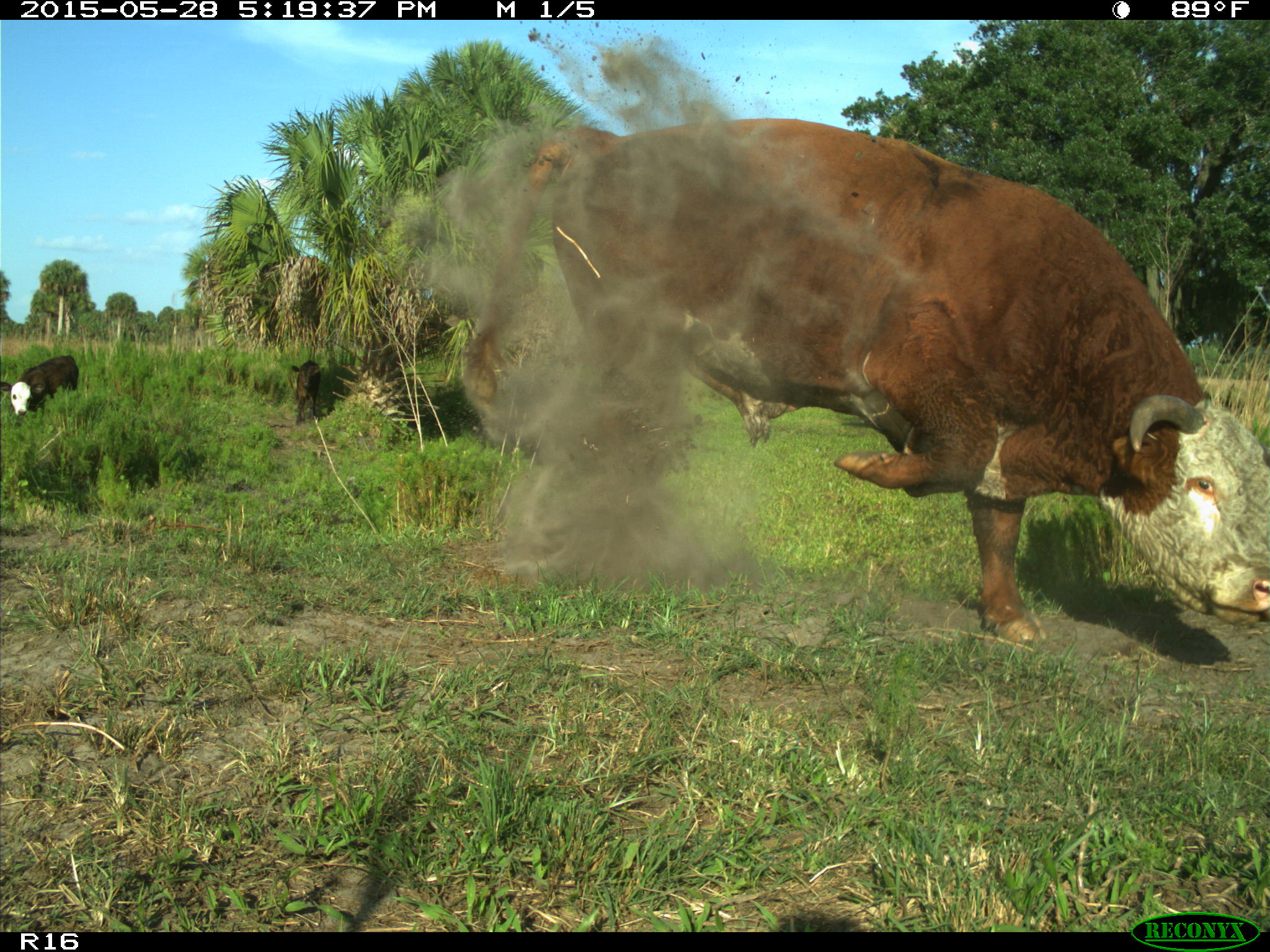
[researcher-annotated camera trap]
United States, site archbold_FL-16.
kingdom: Animalia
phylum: Chordata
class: Mammalia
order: Artiodactyla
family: Bovidae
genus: Bos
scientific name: Bos taurus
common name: domestic cow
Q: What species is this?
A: Bos taurus (domestic cow).